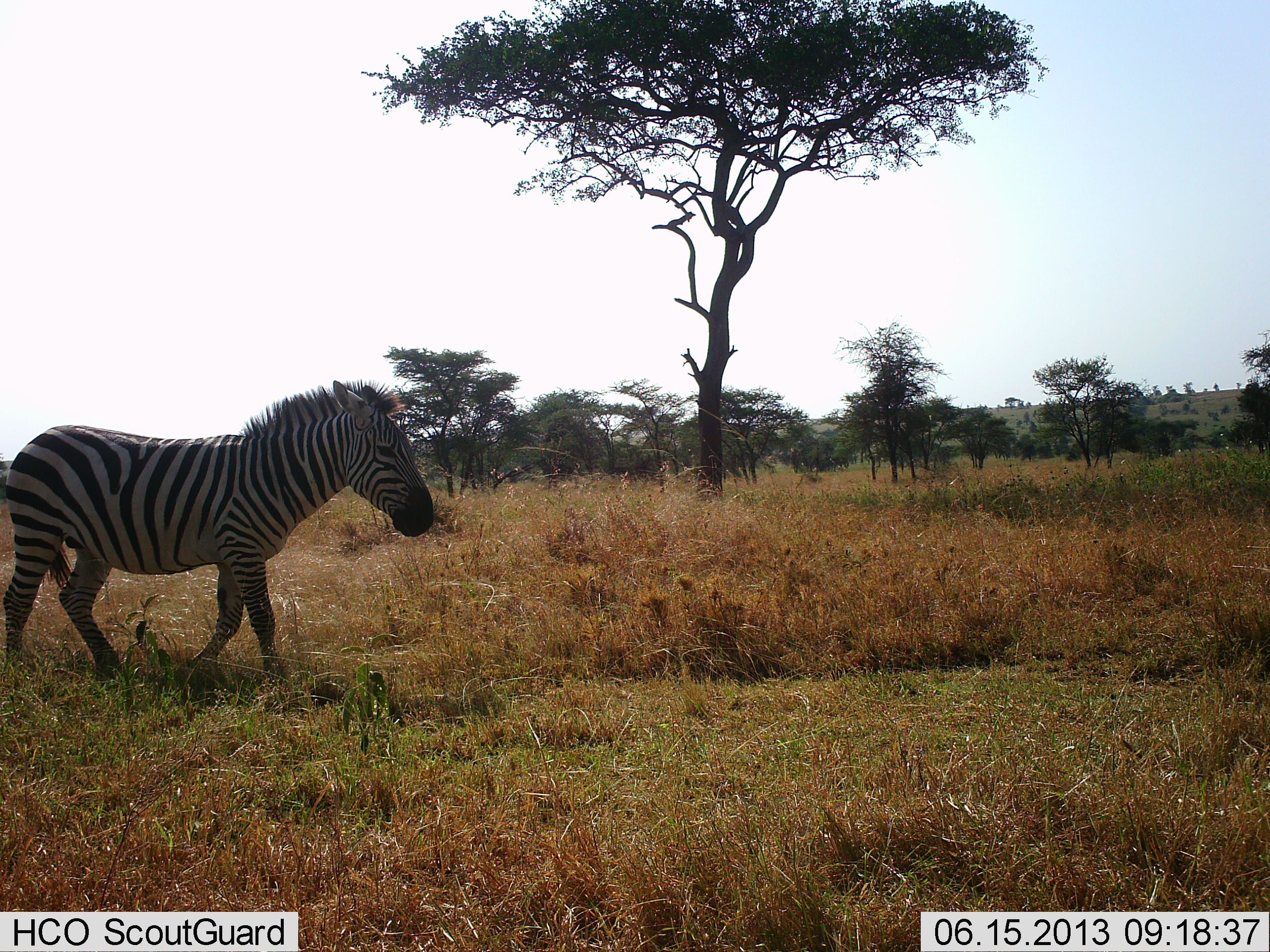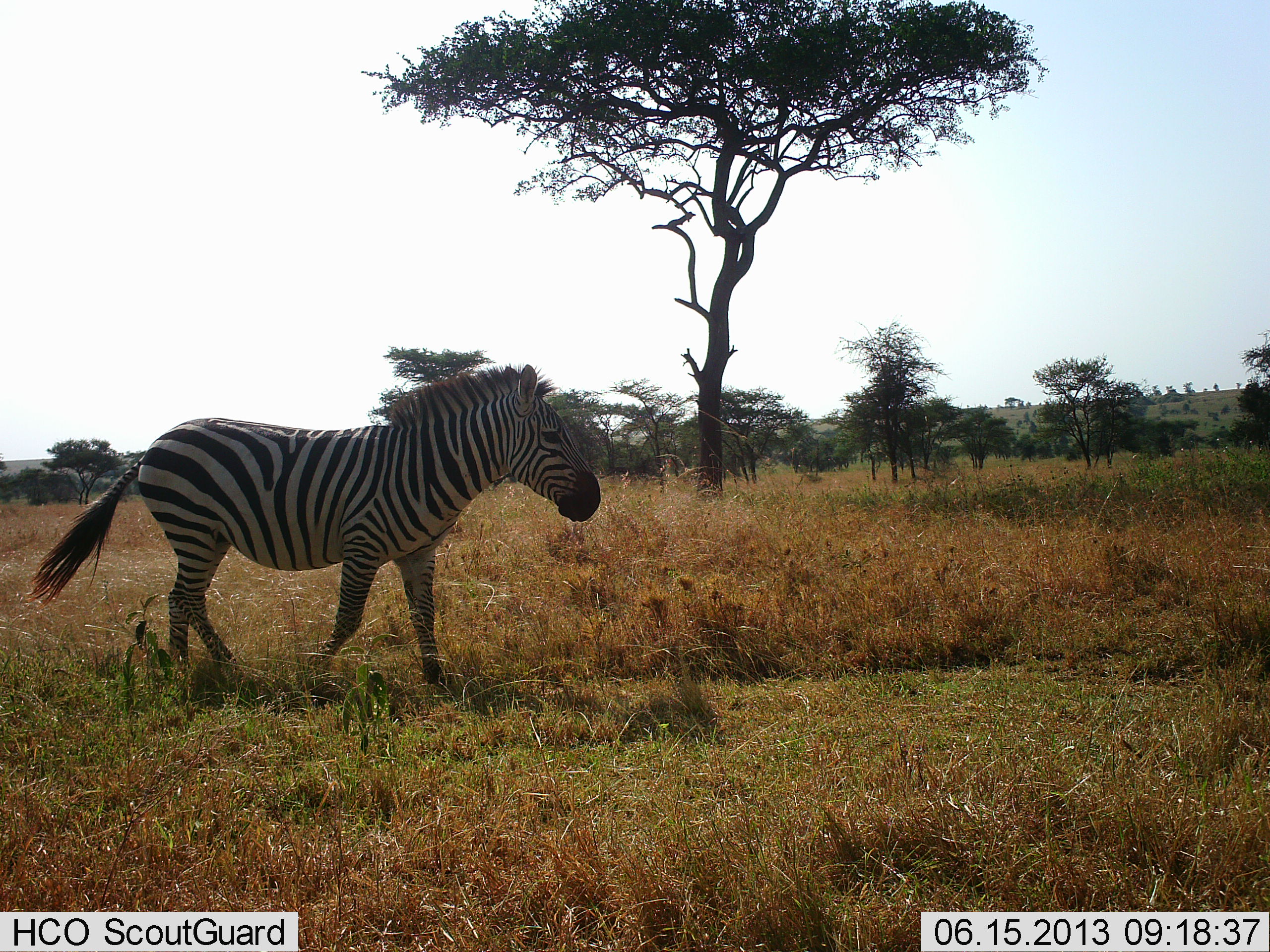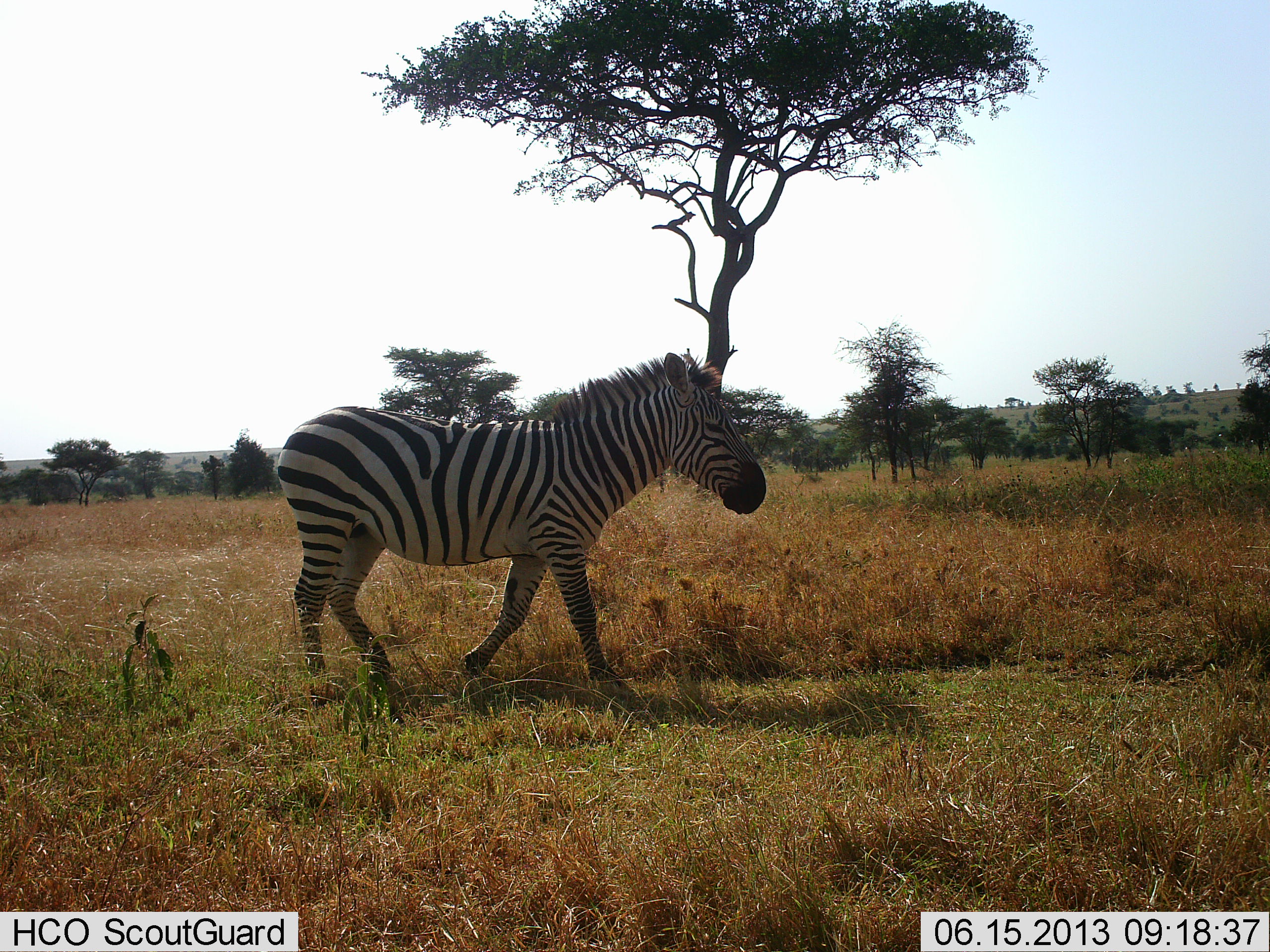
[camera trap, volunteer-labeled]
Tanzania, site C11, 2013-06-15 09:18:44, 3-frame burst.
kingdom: Animalia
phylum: Chordata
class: Mammalia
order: Perissodactyla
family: Equidae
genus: Equus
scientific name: Equus quagga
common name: plains zebra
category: zebra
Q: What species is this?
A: Zebra (plains zebra) (Equus quagga).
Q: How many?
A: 1.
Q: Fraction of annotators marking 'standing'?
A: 15%.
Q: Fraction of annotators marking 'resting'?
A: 0%.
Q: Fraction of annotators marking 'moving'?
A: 90%.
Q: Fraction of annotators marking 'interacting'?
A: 0%.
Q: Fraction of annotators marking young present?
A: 0%.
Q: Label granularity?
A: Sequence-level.